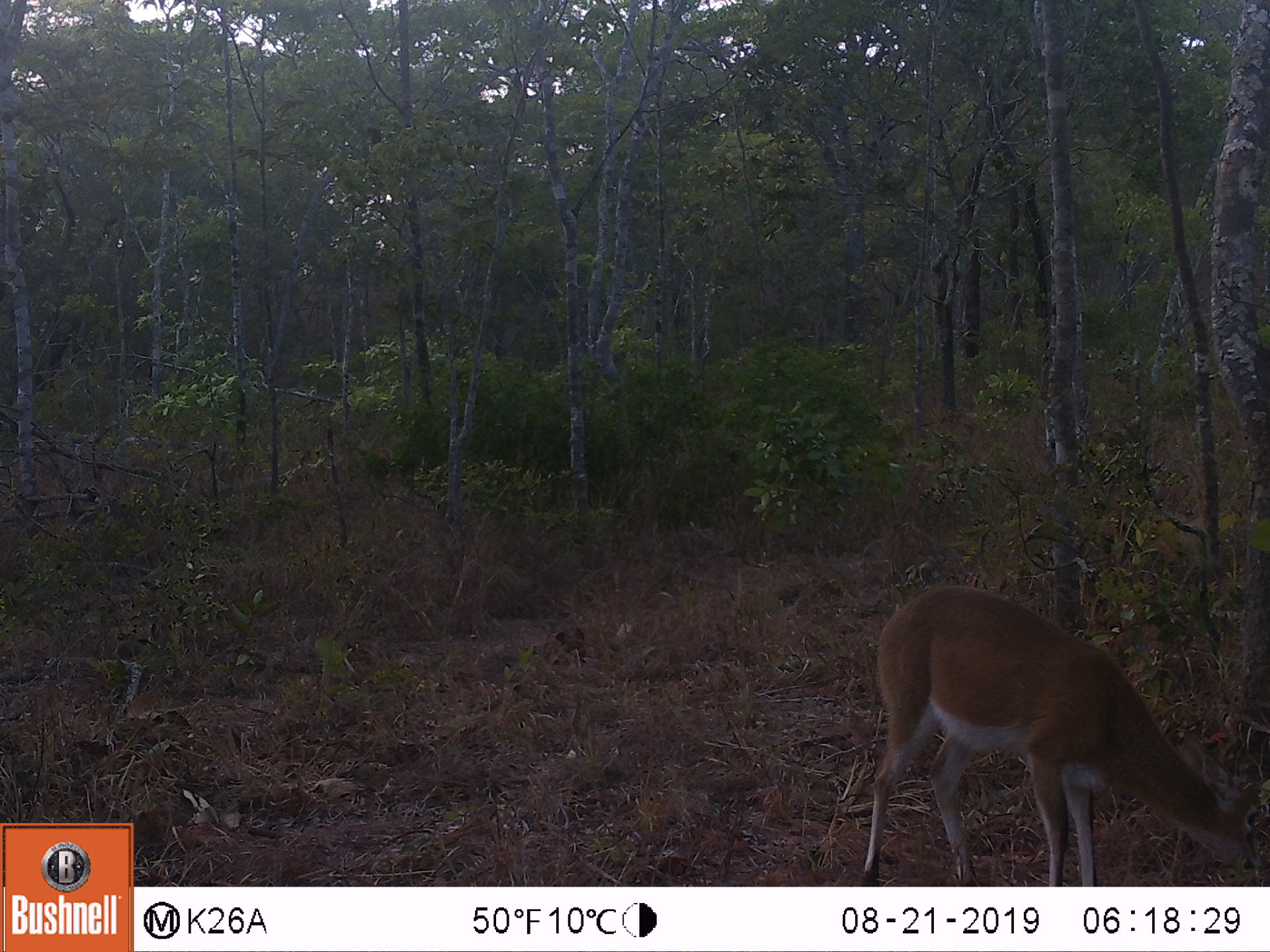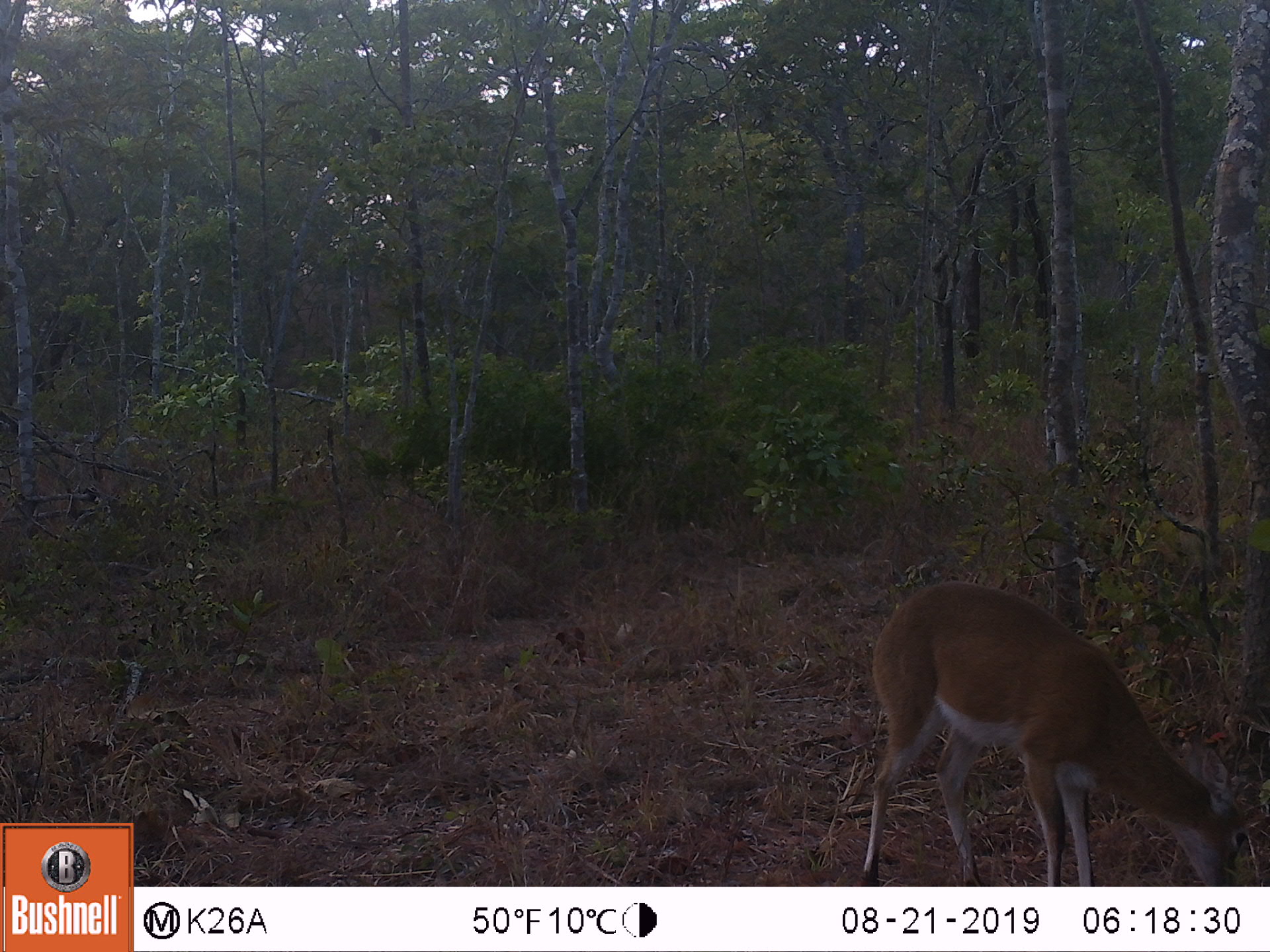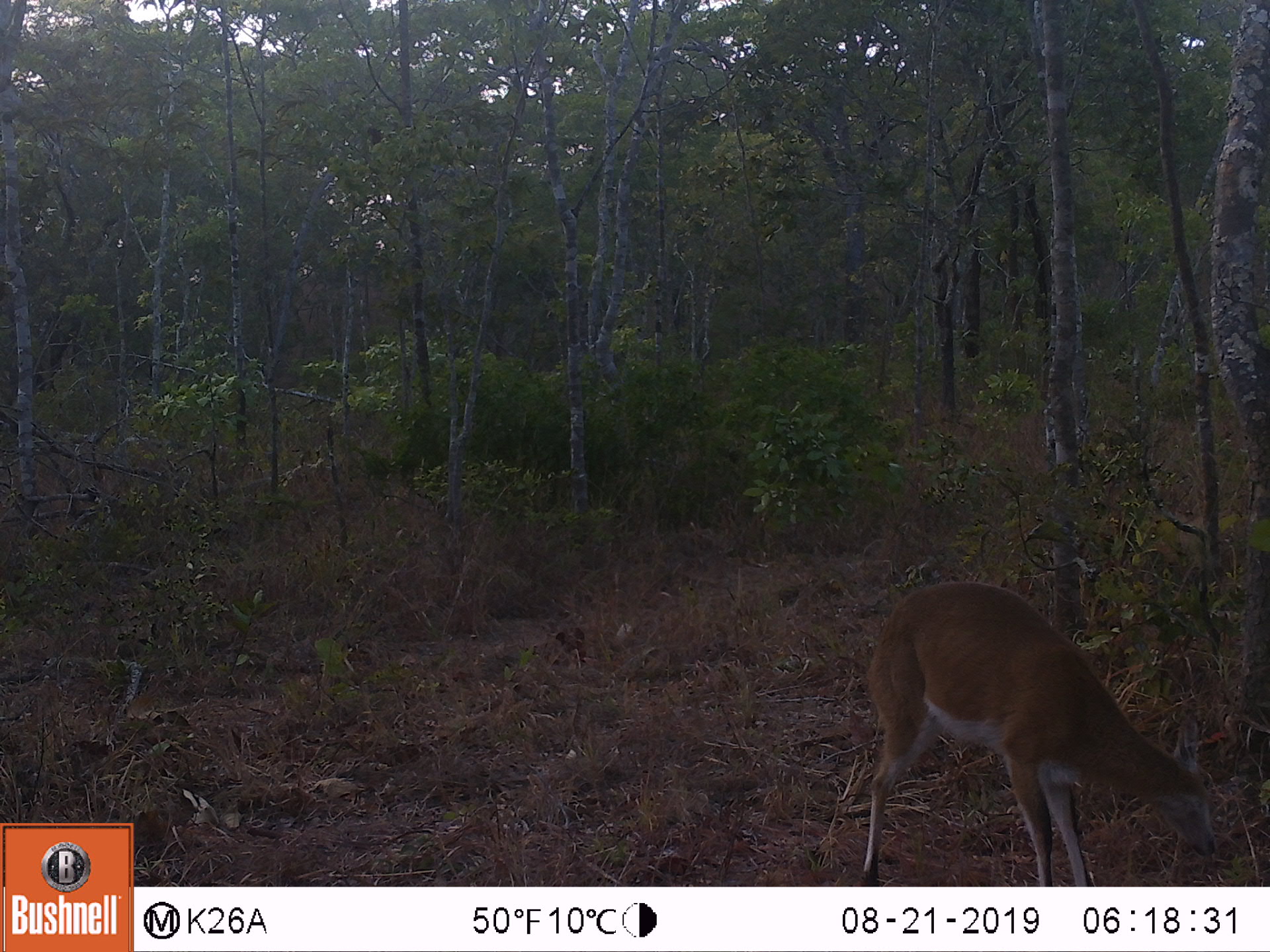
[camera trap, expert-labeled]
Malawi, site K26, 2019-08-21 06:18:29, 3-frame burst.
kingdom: Animalia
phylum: Chordata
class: Mammalia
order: Artiodactyla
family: Bovidae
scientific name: Antilopinae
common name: small antelope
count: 1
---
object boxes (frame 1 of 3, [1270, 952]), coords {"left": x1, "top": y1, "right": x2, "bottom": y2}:
small antelope: {"left": 861, "top": 586, "right": 1263, "bottom": 881}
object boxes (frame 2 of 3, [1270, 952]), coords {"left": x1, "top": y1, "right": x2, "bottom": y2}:
small antelope: {"left": 859, "top": 581, "right": 1264, "bottom": 883}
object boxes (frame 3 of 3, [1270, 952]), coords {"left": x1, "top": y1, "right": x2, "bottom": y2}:
small antelope: {"left": 861, "top": 578, "right": 1228, "bottom": 878}